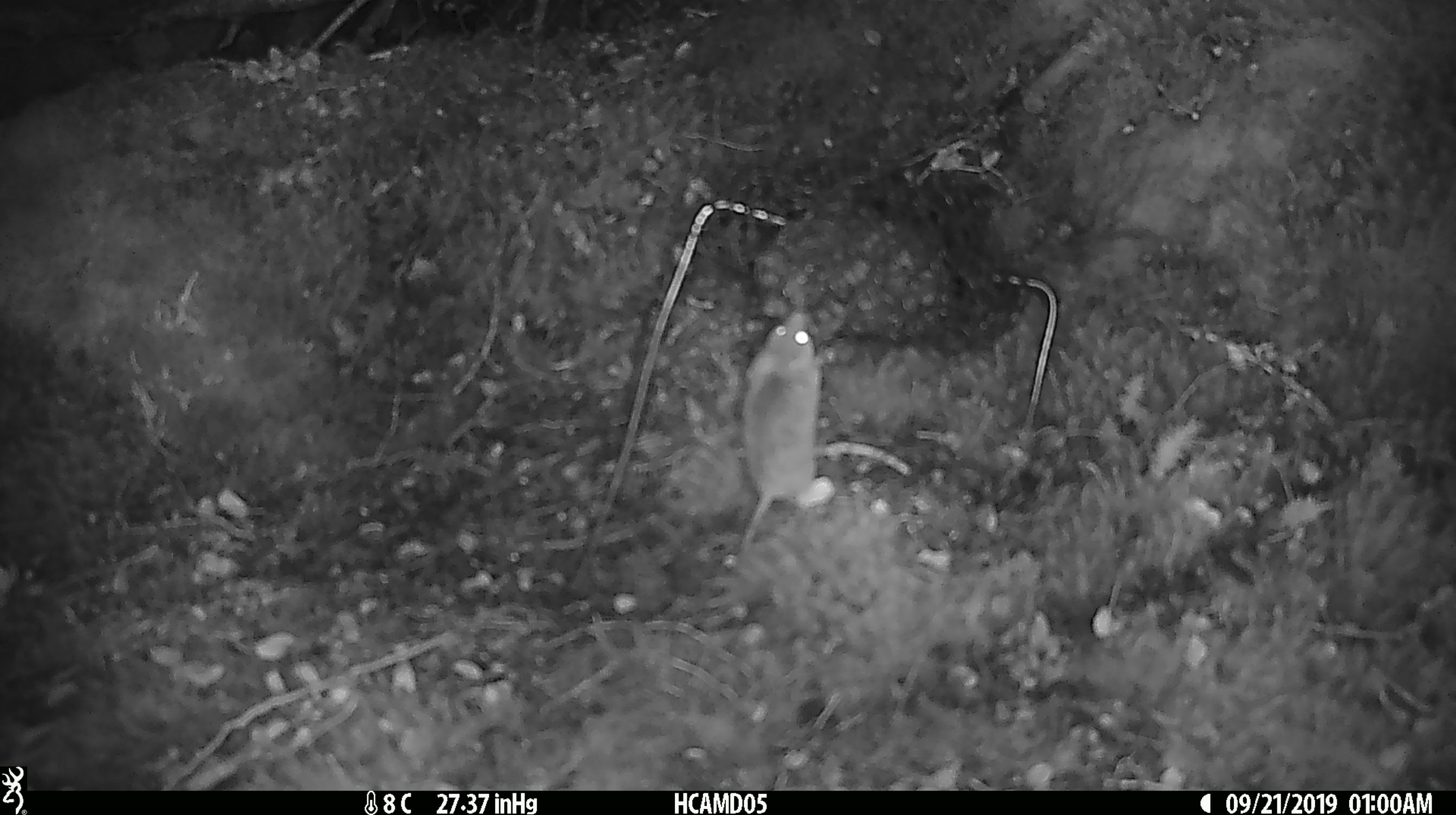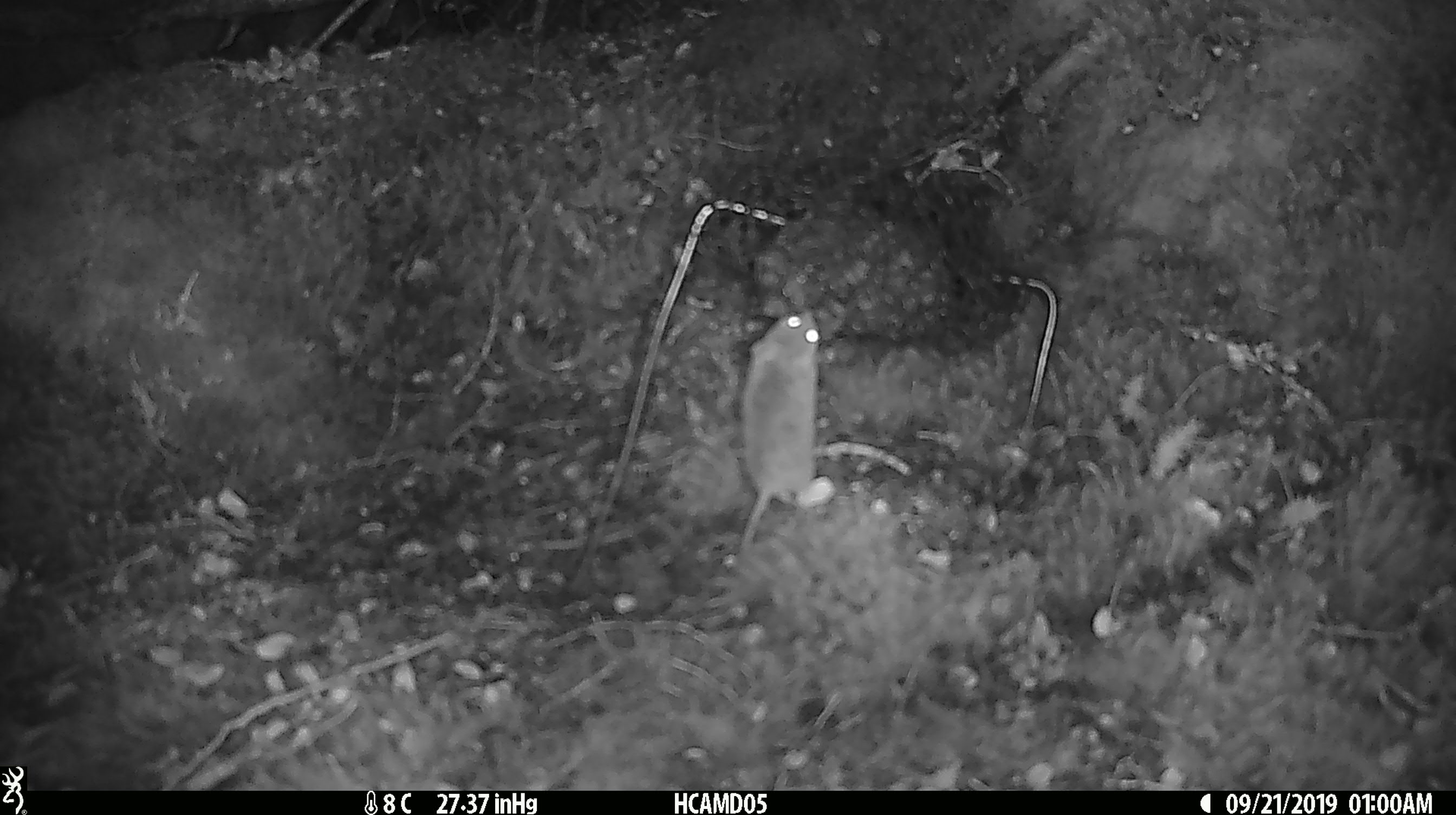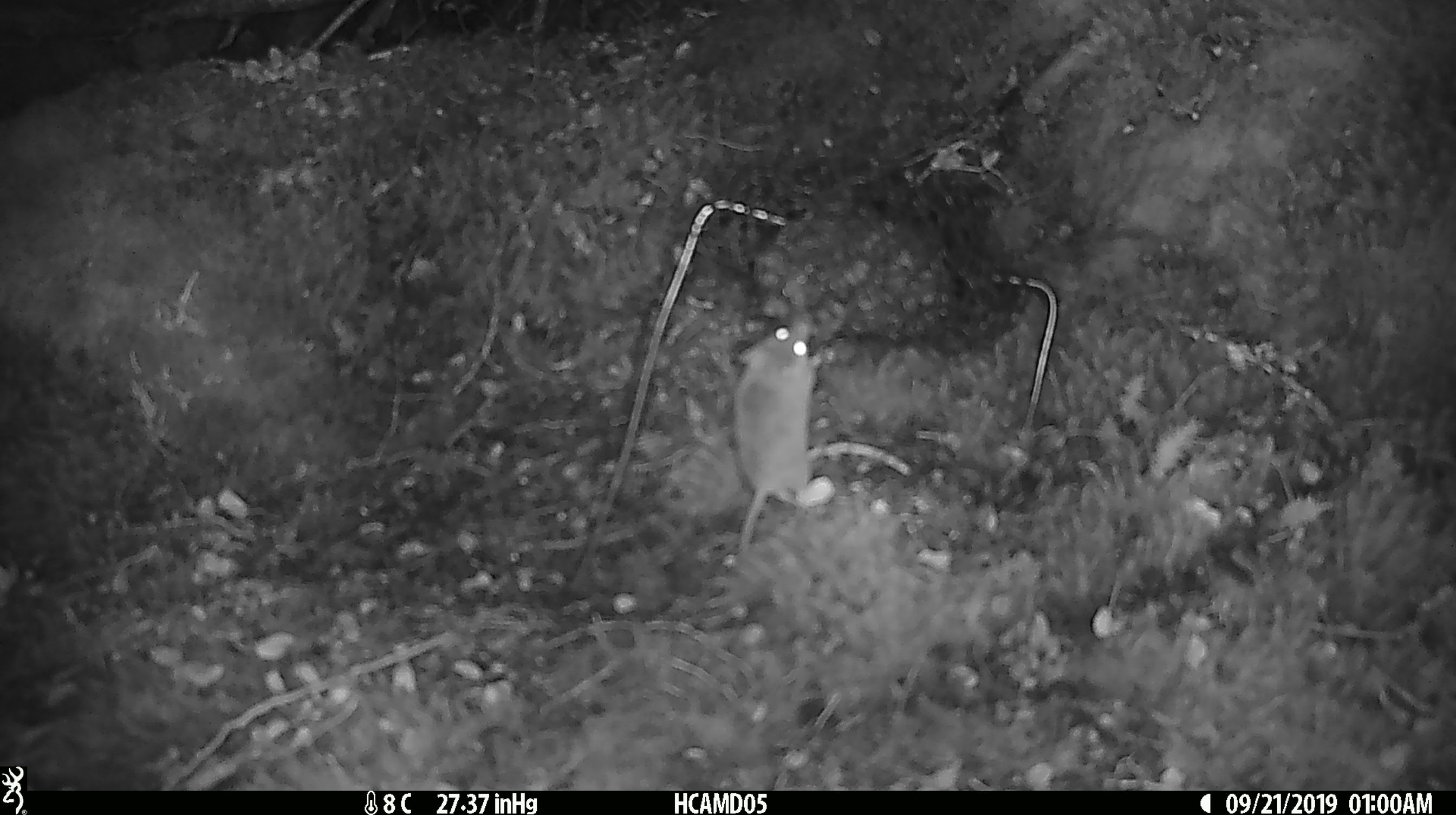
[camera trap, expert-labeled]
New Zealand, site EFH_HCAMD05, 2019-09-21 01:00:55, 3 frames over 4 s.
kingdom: Animalia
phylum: Chordata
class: Mammalia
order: Rodentia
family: Muridae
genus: Mus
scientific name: Mus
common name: mouse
Mouse (Mus).